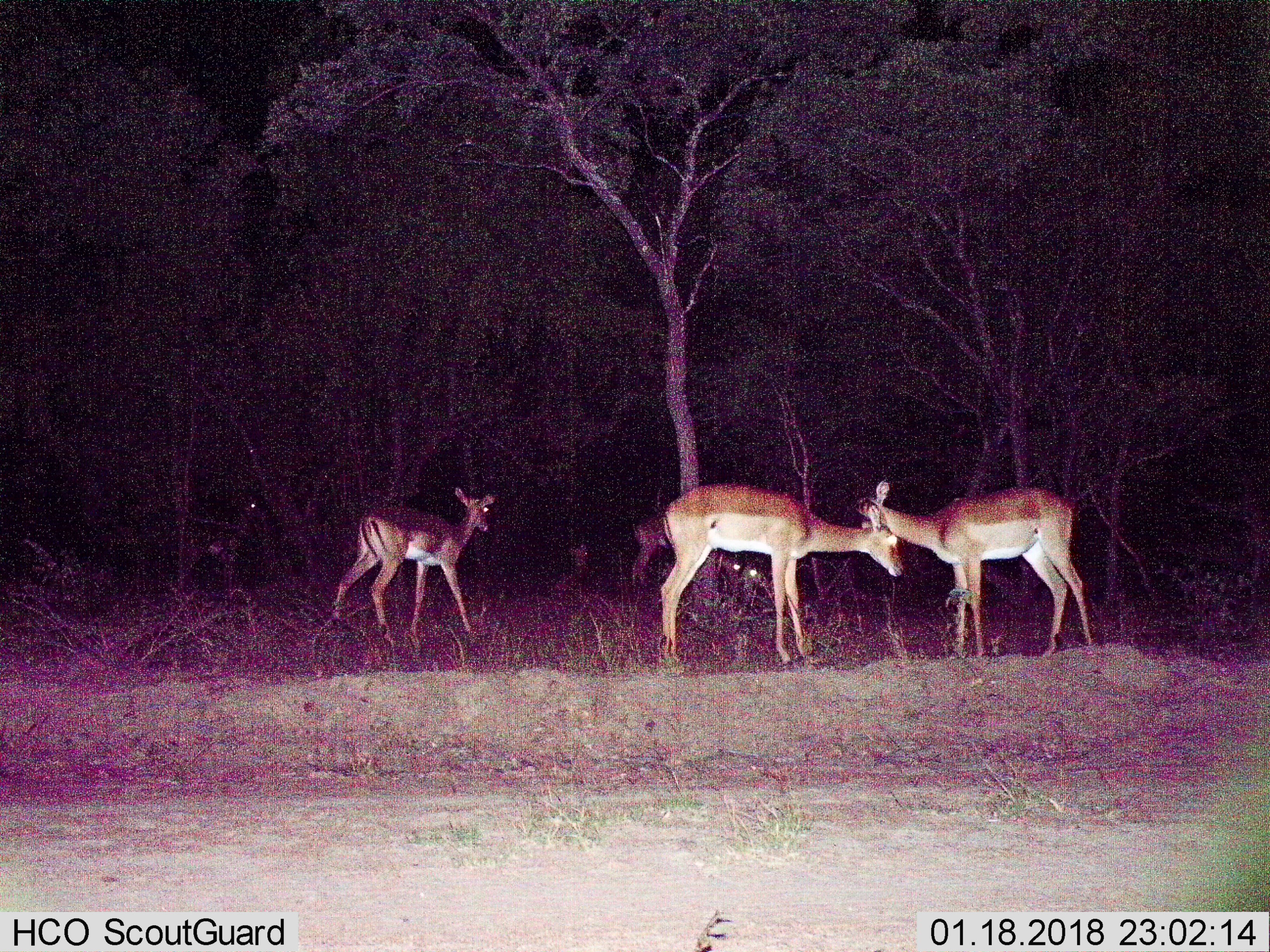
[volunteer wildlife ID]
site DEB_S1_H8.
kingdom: Animalia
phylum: Chordata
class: Mammalia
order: Artiodactyla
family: Bovidae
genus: Aepyceros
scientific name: Aepyceros melampus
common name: impala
Impala (Aepyceros melampus), count 6. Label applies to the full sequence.